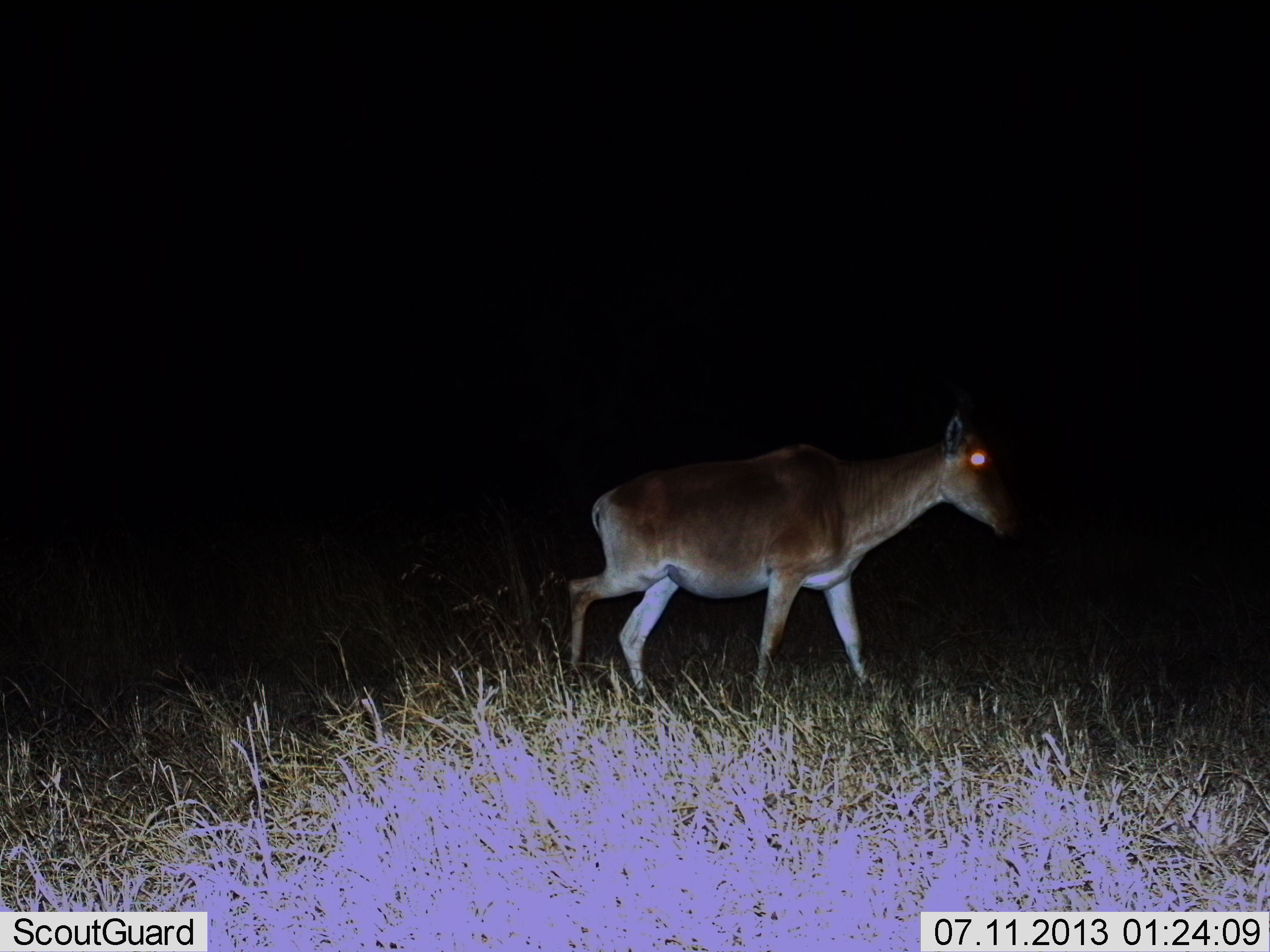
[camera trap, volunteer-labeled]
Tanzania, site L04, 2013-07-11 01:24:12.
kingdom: Animalia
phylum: Chordata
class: Mammalia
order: Artiodactyla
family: Bovidae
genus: Alcelaphus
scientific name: Alcelaphus buselaphus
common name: hartebeest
Hartebeest (Alcelaphus buselaphus), count 1. Behavior (volunteer vote fractions): standing 5%, resting 0%, moving 95%, interacting 0%. Young present (vote fraction): 0%. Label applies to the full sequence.